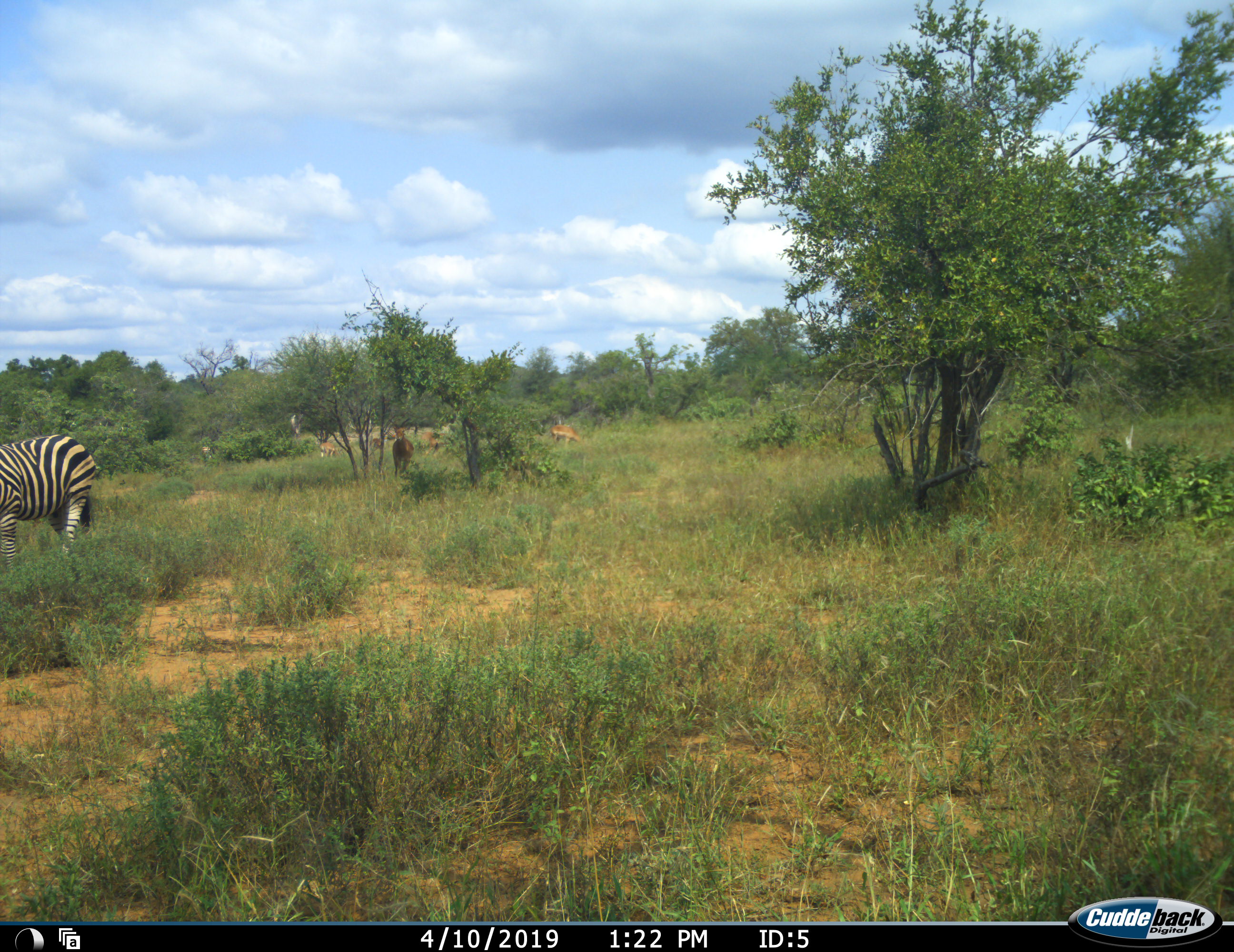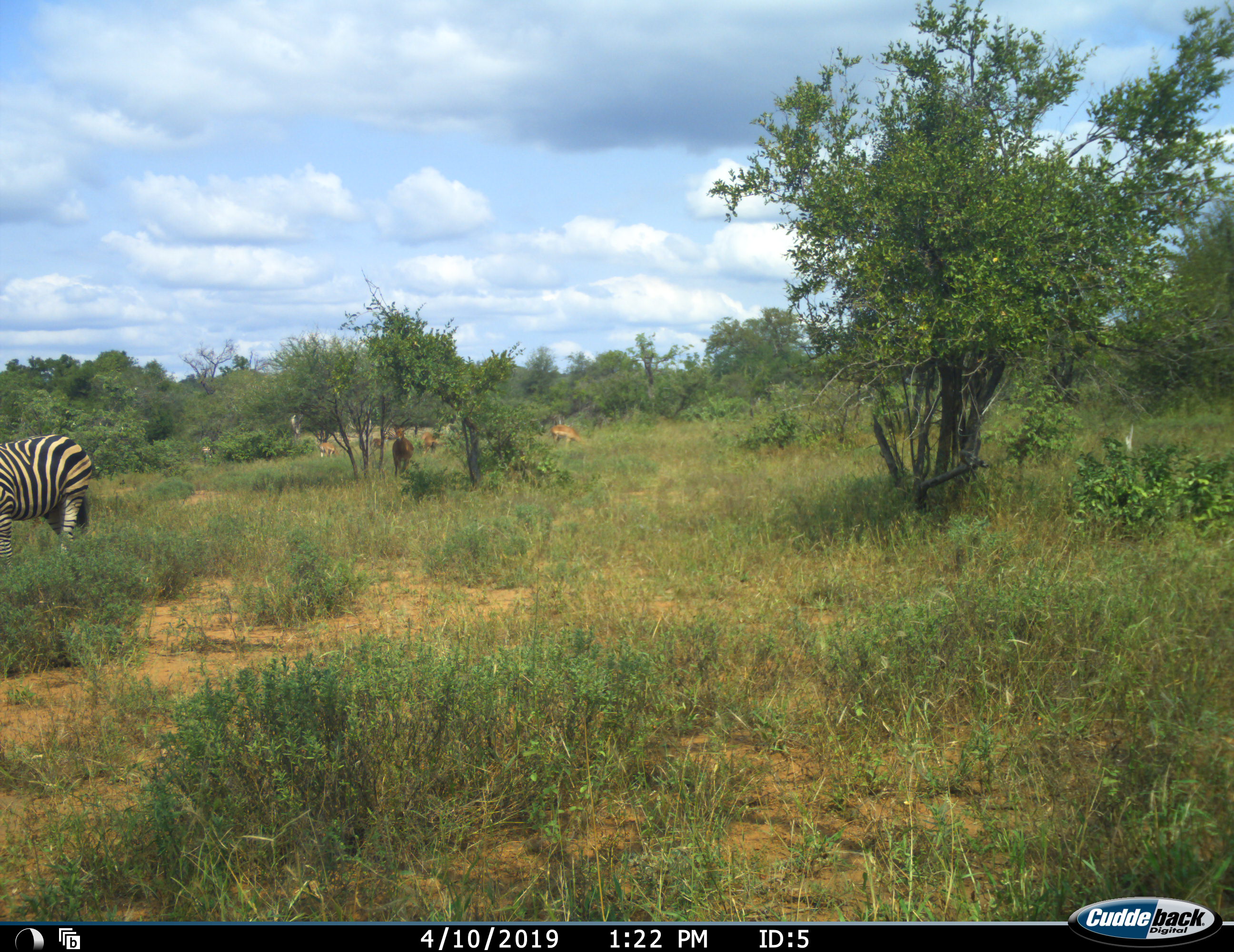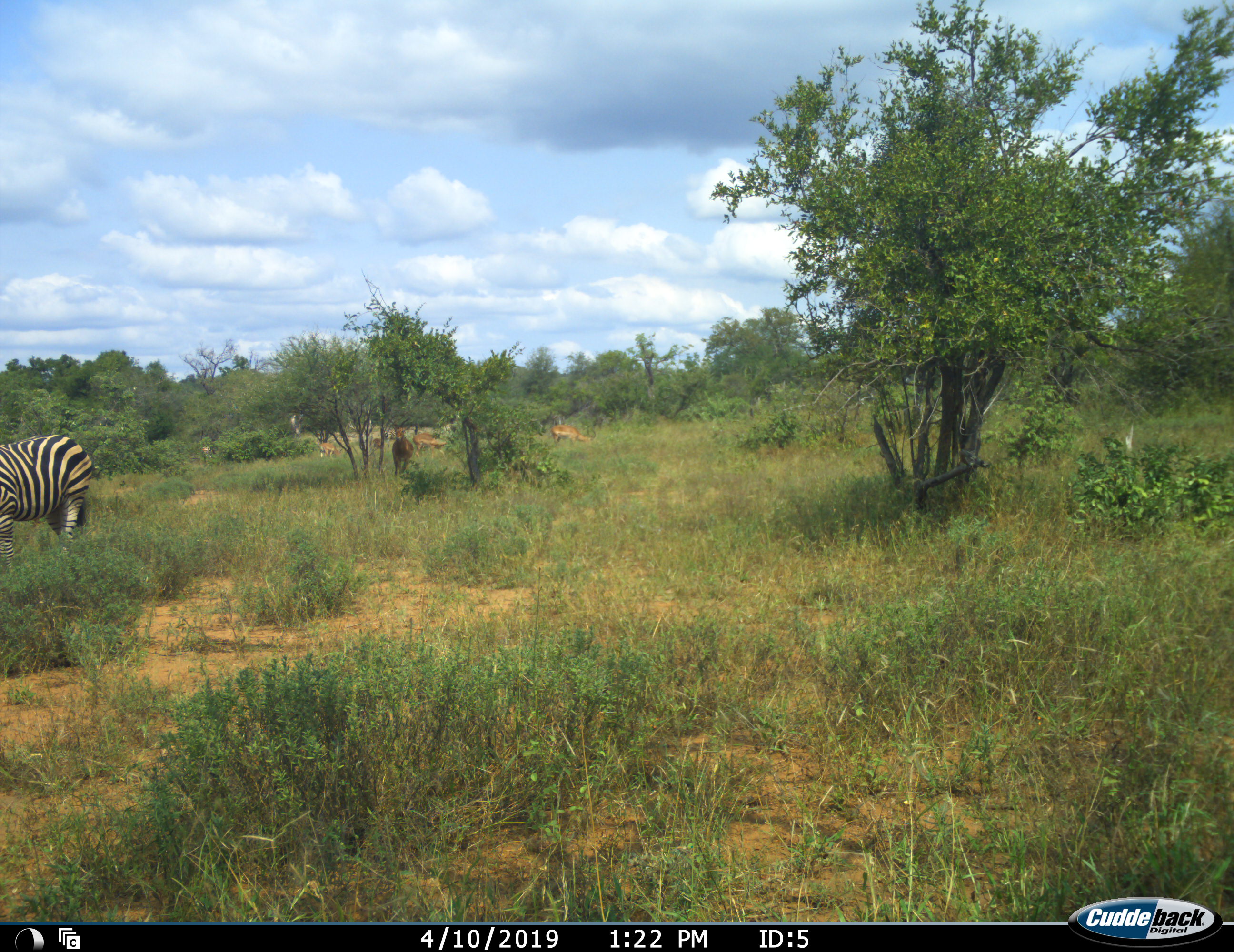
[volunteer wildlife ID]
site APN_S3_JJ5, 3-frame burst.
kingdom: Animalia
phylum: Chordata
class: Mammalia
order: Artiodactyla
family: Bovidae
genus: Aepyceros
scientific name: Aepyceros melampus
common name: impala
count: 7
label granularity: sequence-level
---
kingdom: Animalia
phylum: Chordata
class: Mammalia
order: Perissodactyla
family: Equidae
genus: Equus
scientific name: Equus quagga burchellii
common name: burchell's zebra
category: zebraburchells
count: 1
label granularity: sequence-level